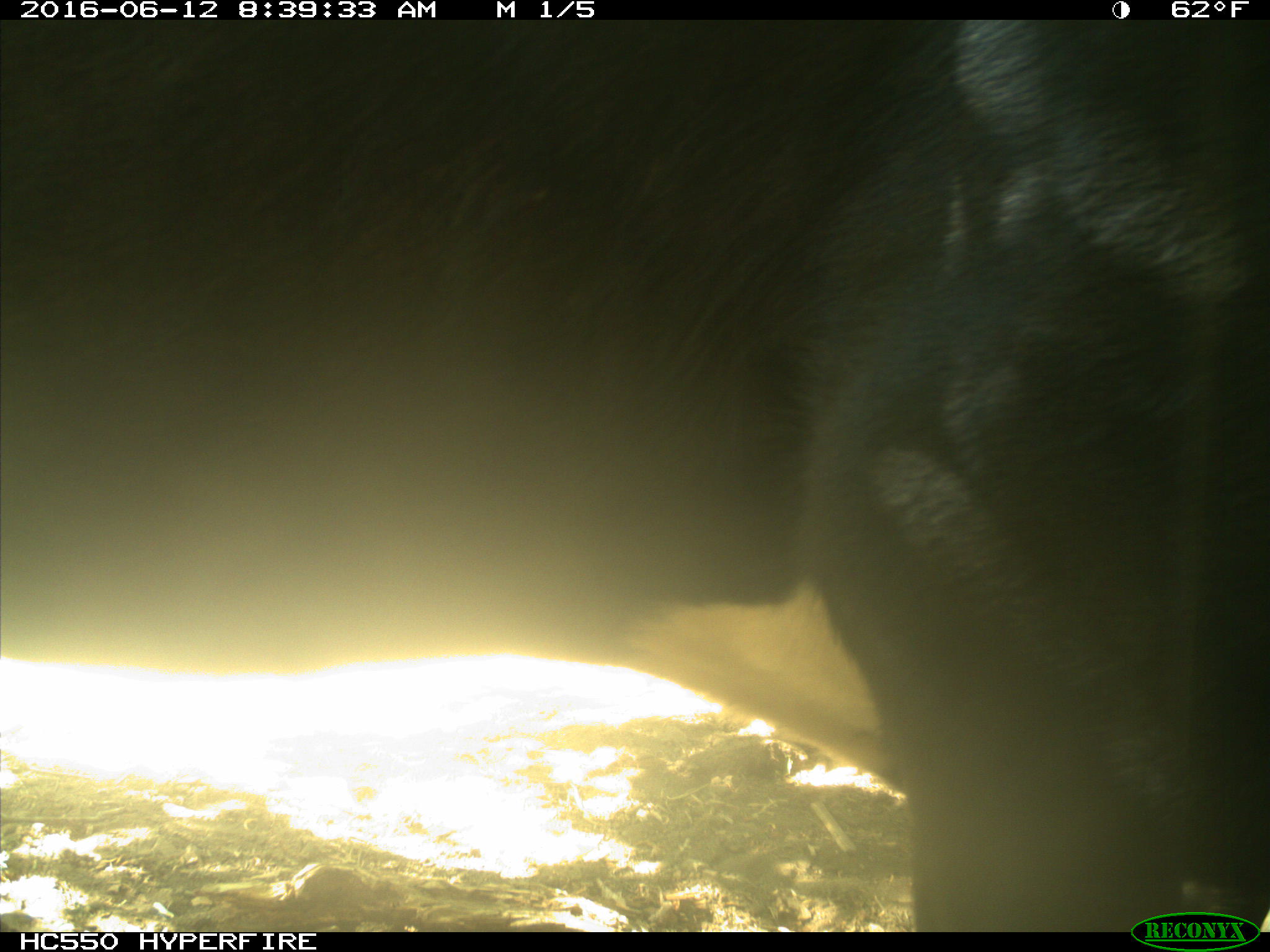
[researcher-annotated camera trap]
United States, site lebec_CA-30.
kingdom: Animalia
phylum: Chordata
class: Mammalia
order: Artiodactyla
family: Bovidae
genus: Bos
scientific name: Bos taurus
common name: domestic cow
Bos taurus (domestic cow).